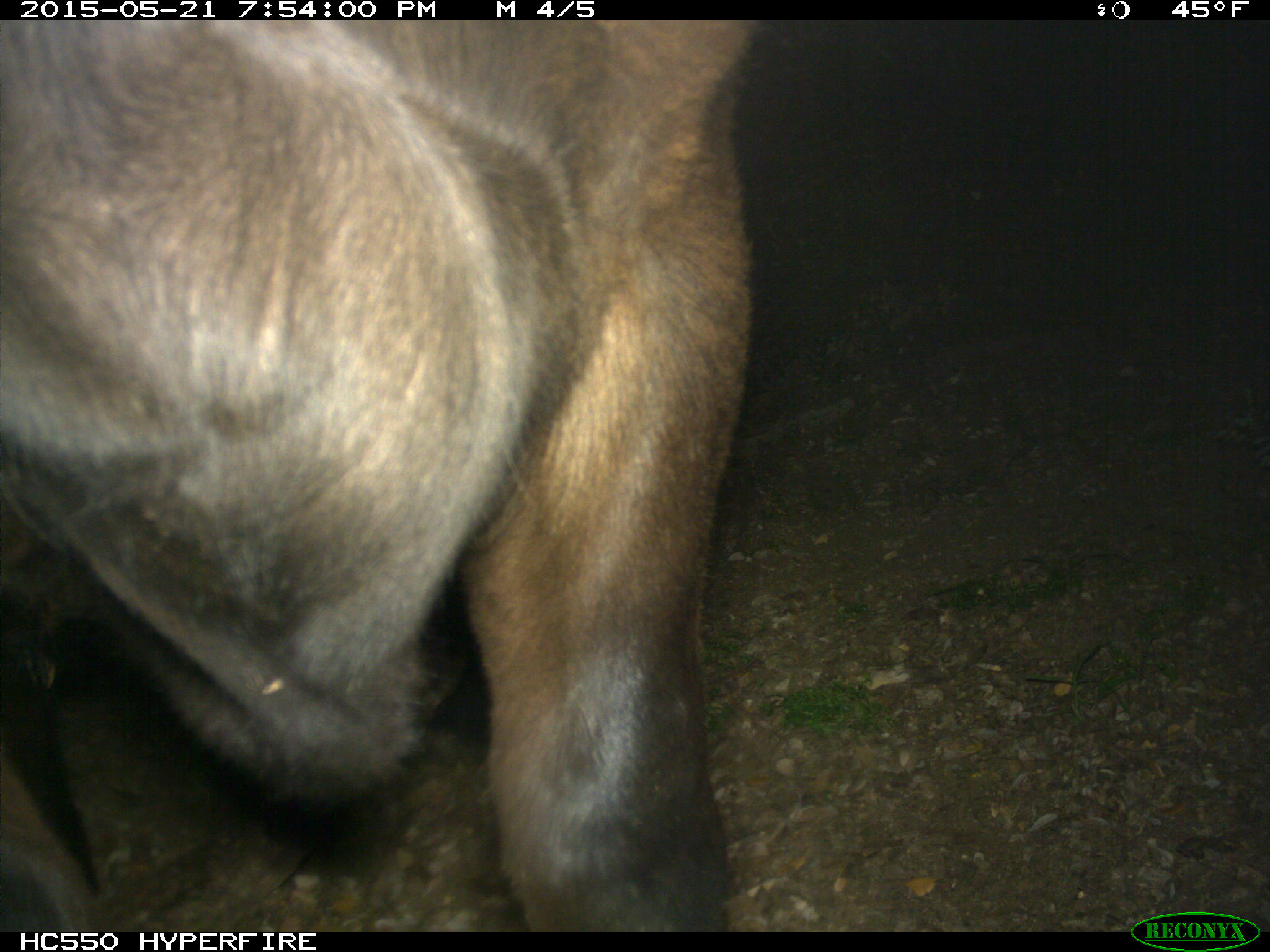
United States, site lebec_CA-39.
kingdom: Animalia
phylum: Chordata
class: Mammalia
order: Artiodactyla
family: Bovidae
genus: Bos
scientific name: Bos taurus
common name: domestic cow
Bos taurus (domestic cow).